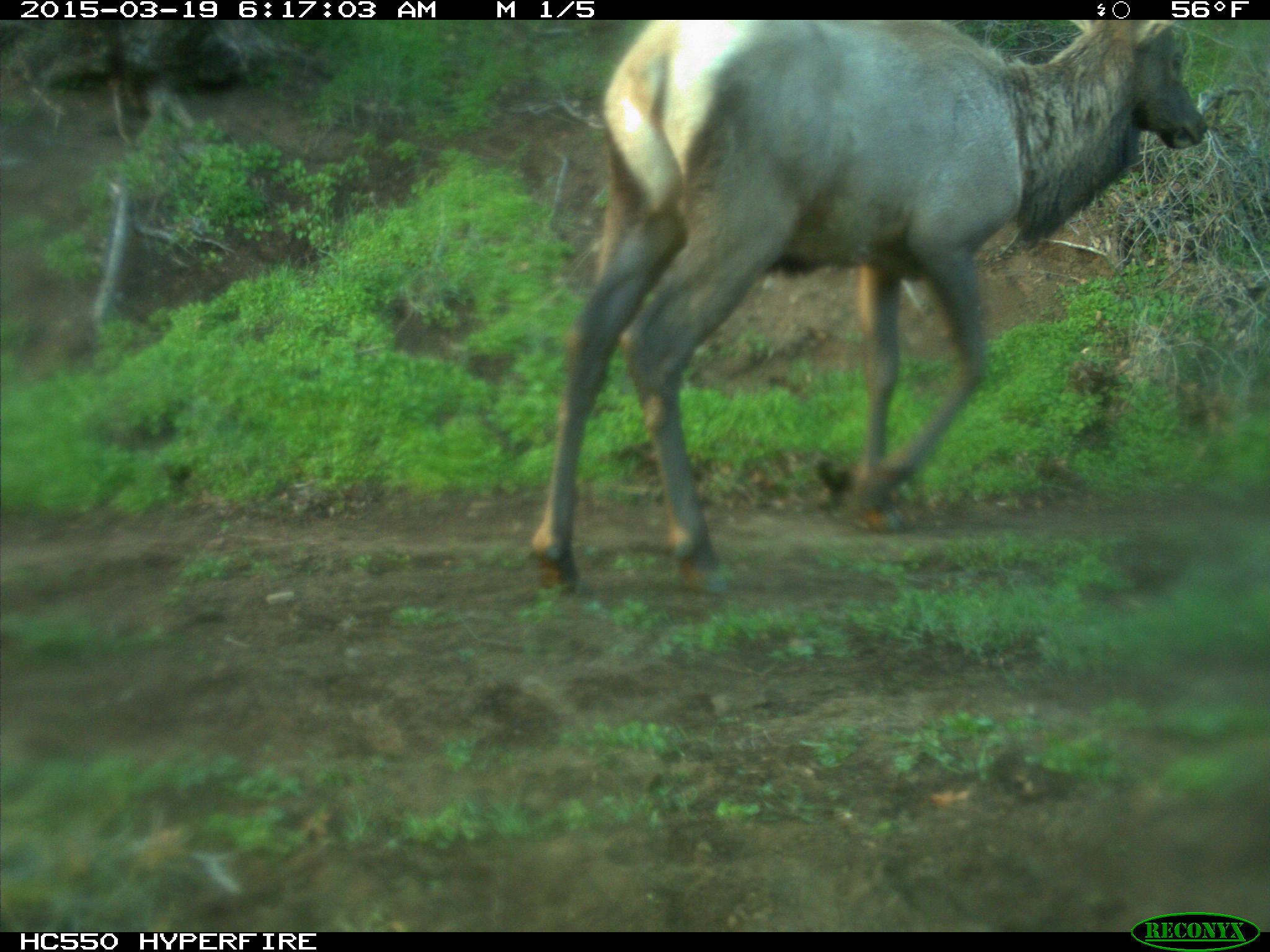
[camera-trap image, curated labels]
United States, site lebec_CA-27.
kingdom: Animalia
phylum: Chordata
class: Mammalia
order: Artiodactyla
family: Cervidae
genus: Cervus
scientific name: Cervus canadensis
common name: elk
Cervus canadensis (elk).